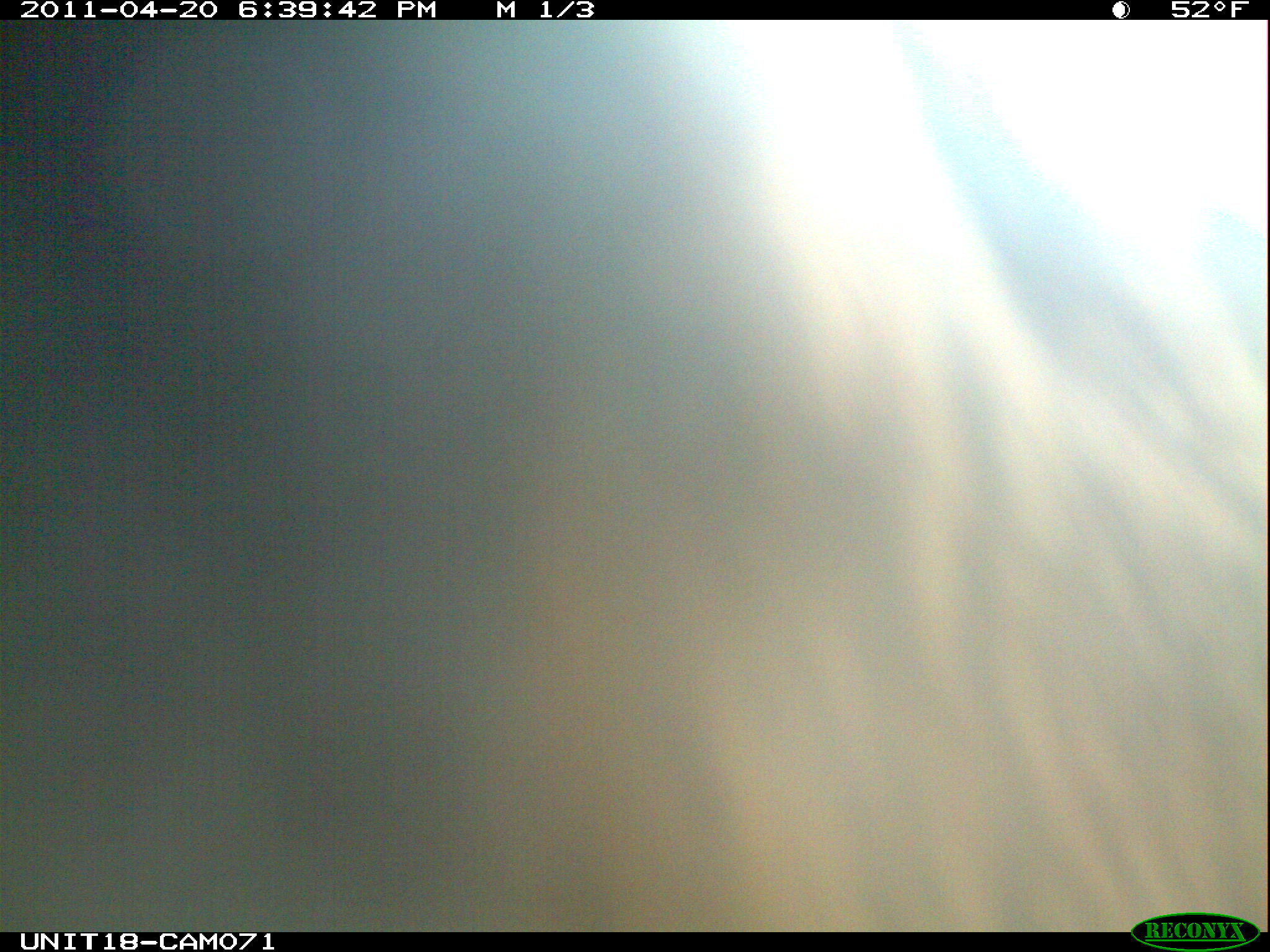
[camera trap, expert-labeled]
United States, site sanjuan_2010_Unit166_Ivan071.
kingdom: Animalia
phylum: Chordata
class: Mammalia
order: Artiodactyla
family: Cervidae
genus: Cervus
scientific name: Cervus elaphus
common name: red deer